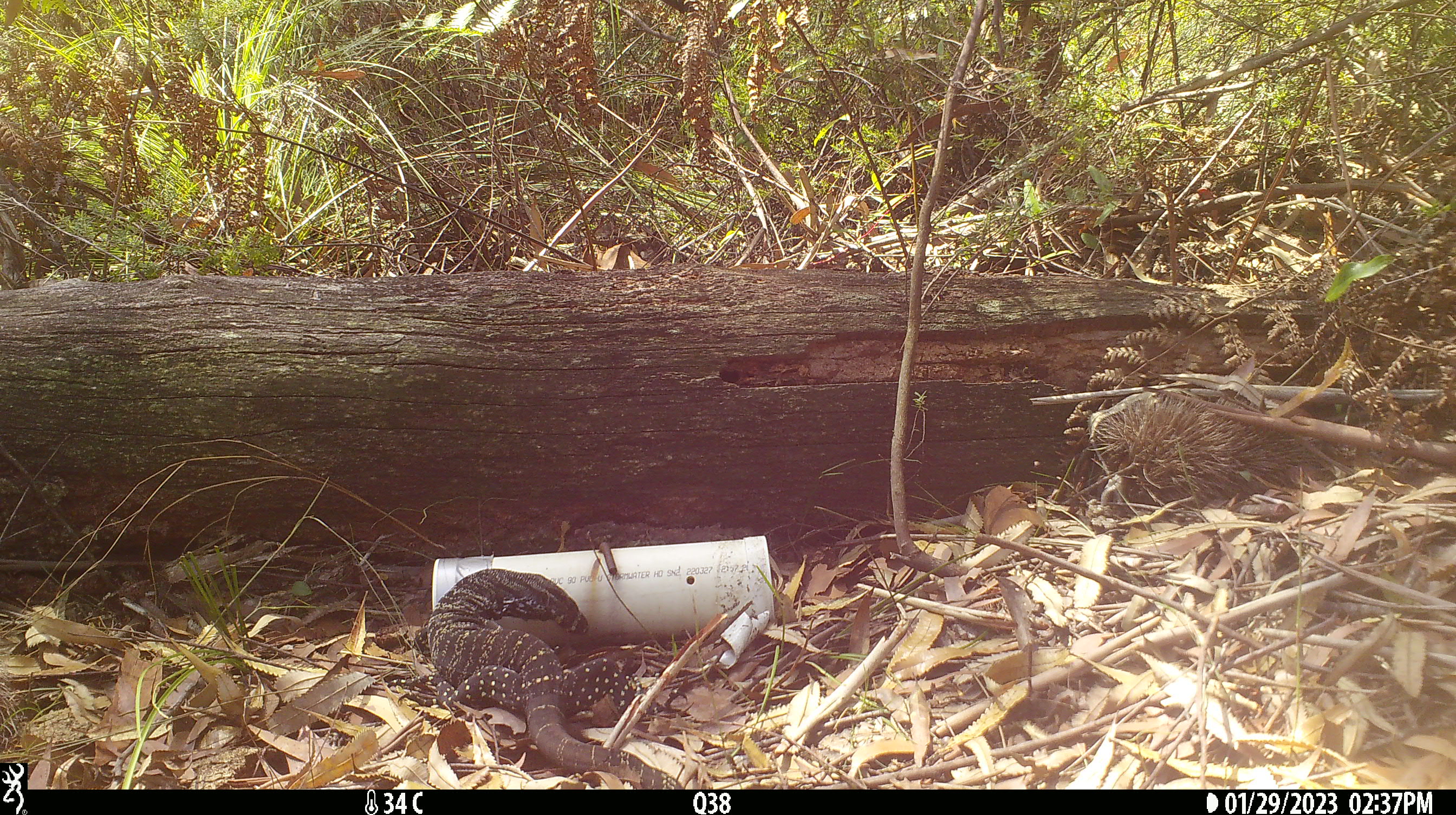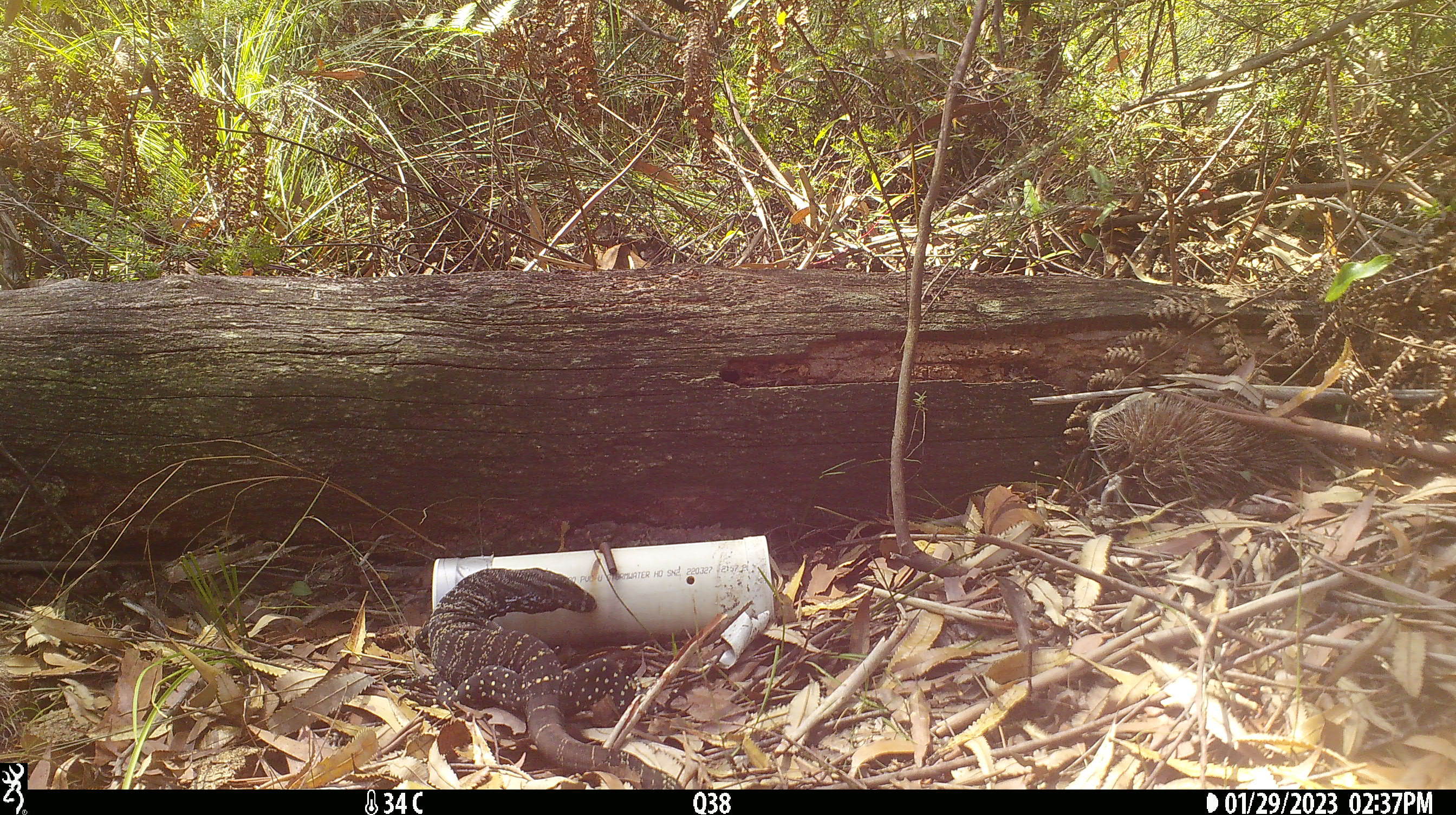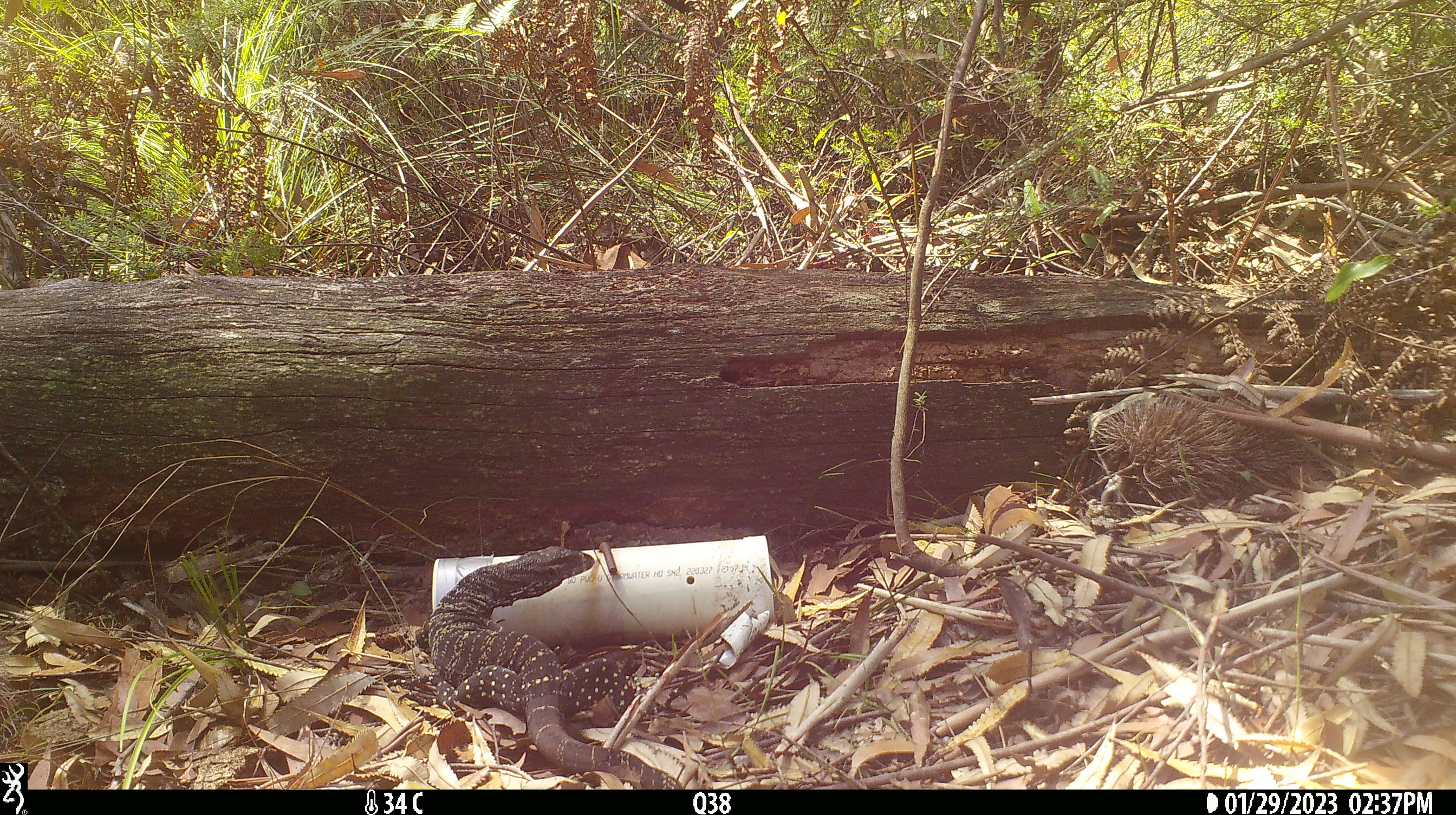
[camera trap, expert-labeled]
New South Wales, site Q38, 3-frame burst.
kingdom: Animalia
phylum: Chordata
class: Reptilia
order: Squamata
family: Varanidae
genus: Varanus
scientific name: Varanus varius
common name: lace monitor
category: goanna